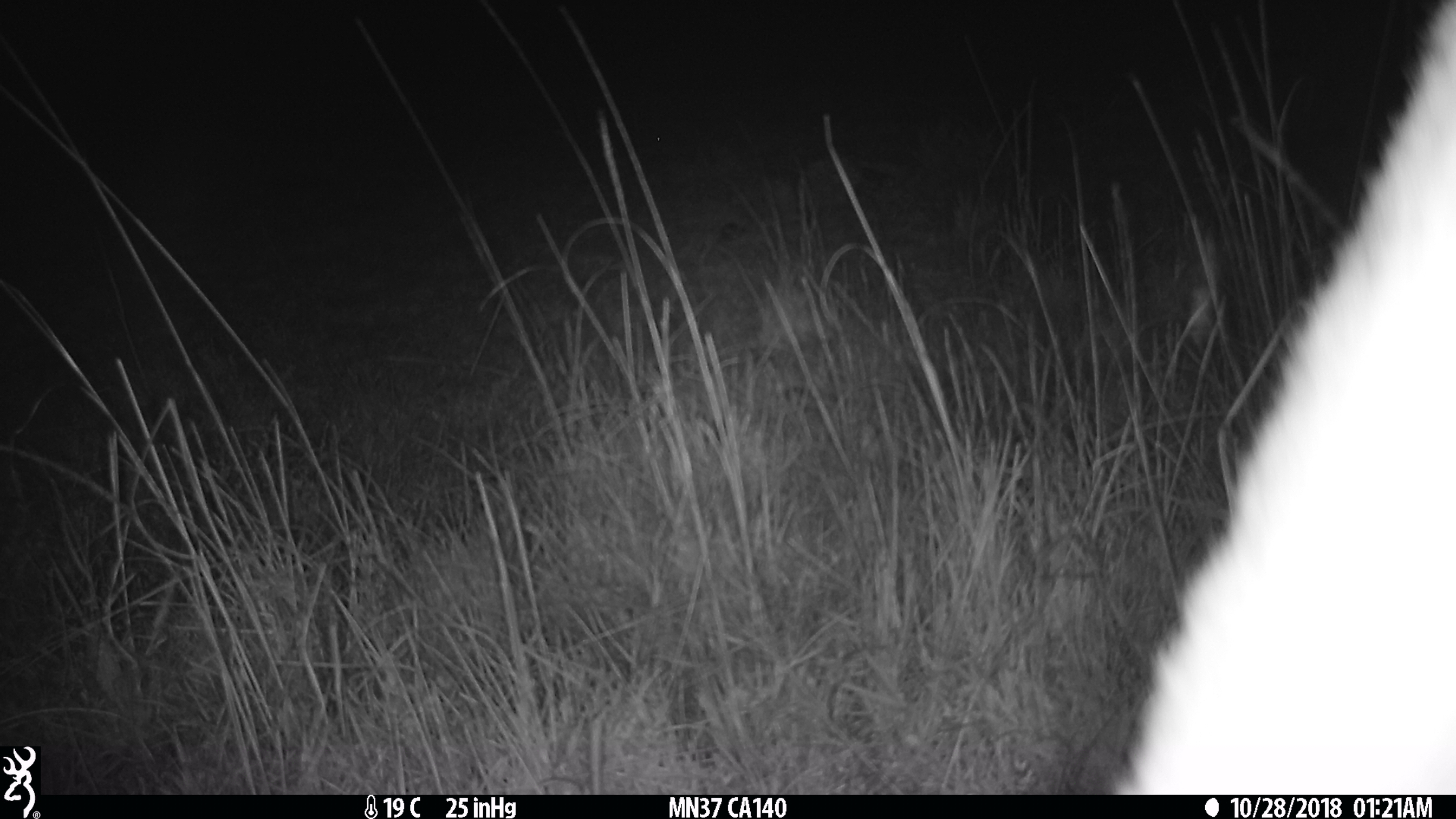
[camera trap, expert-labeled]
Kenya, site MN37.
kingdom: Animalia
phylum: Chordata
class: Mammalia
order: Artiodactyla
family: Bovidae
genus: Aepyceros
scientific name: Aepyceros melampus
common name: impala